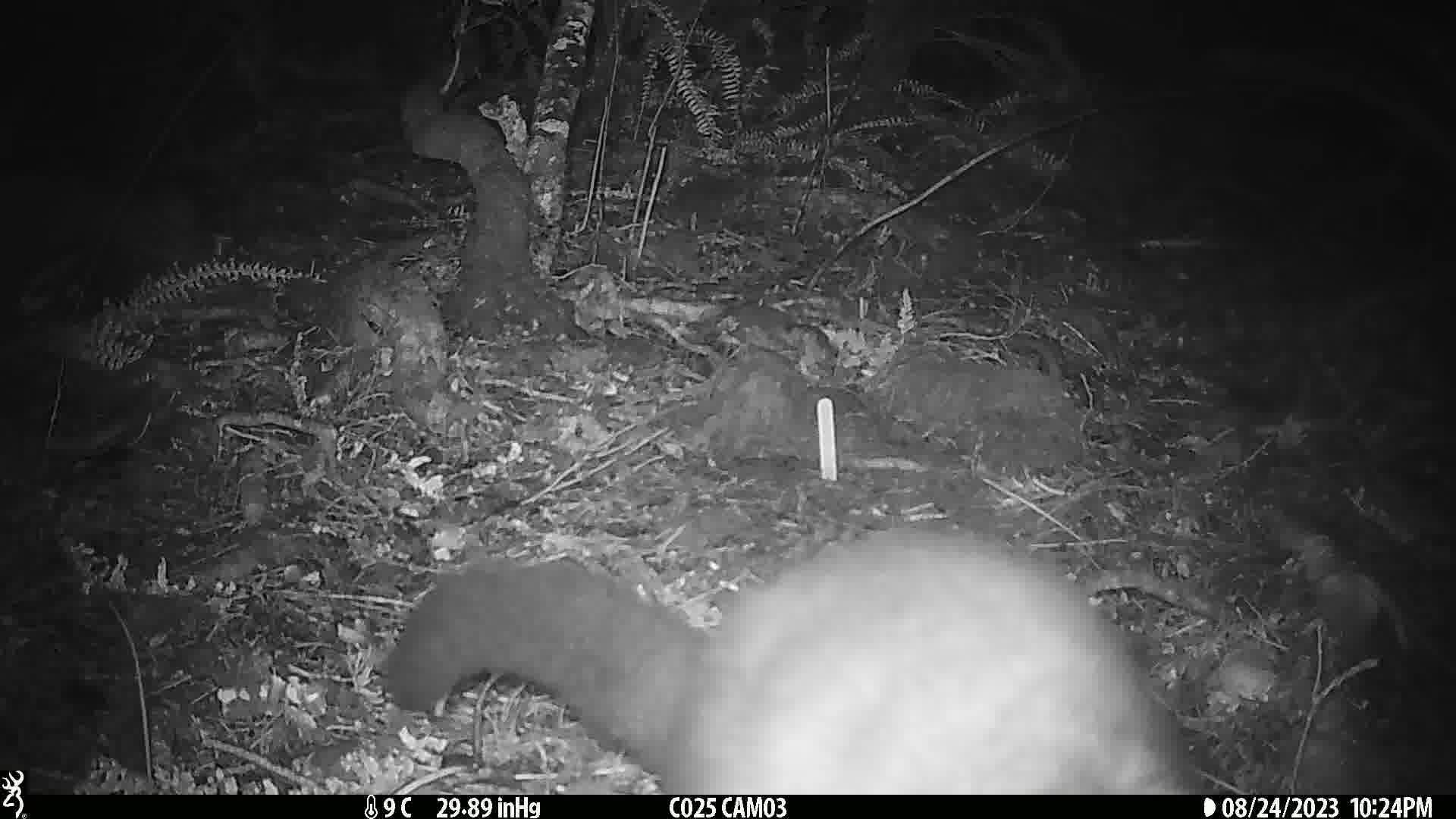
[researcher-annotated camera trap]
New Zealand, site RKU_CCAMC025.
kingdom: Animalia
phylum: Chordata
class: Mammalia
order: Diprotodontia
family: Phalangeridae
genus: Trichosurus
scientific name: Trichosurus vulpecula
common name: common brushtail possum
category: possum